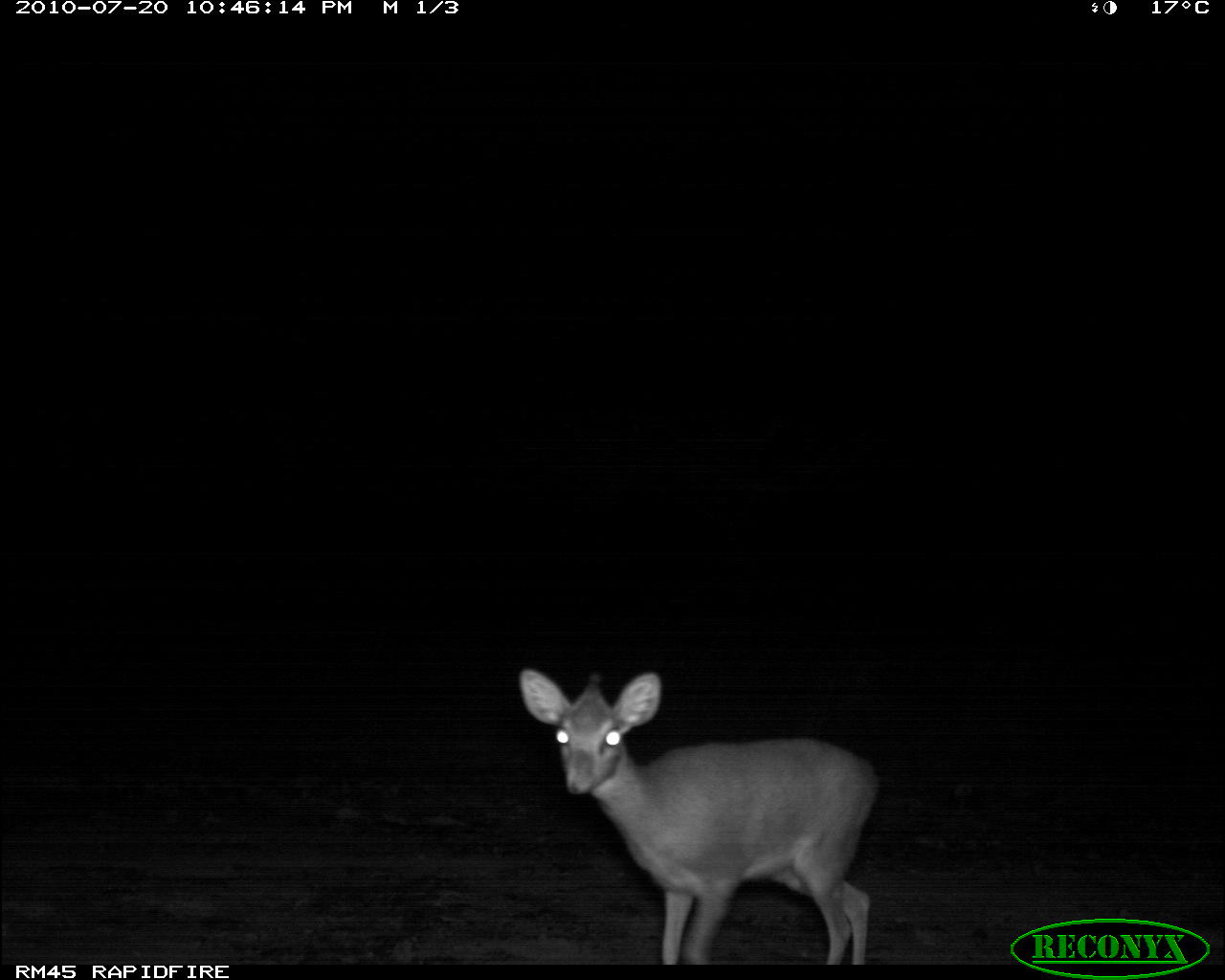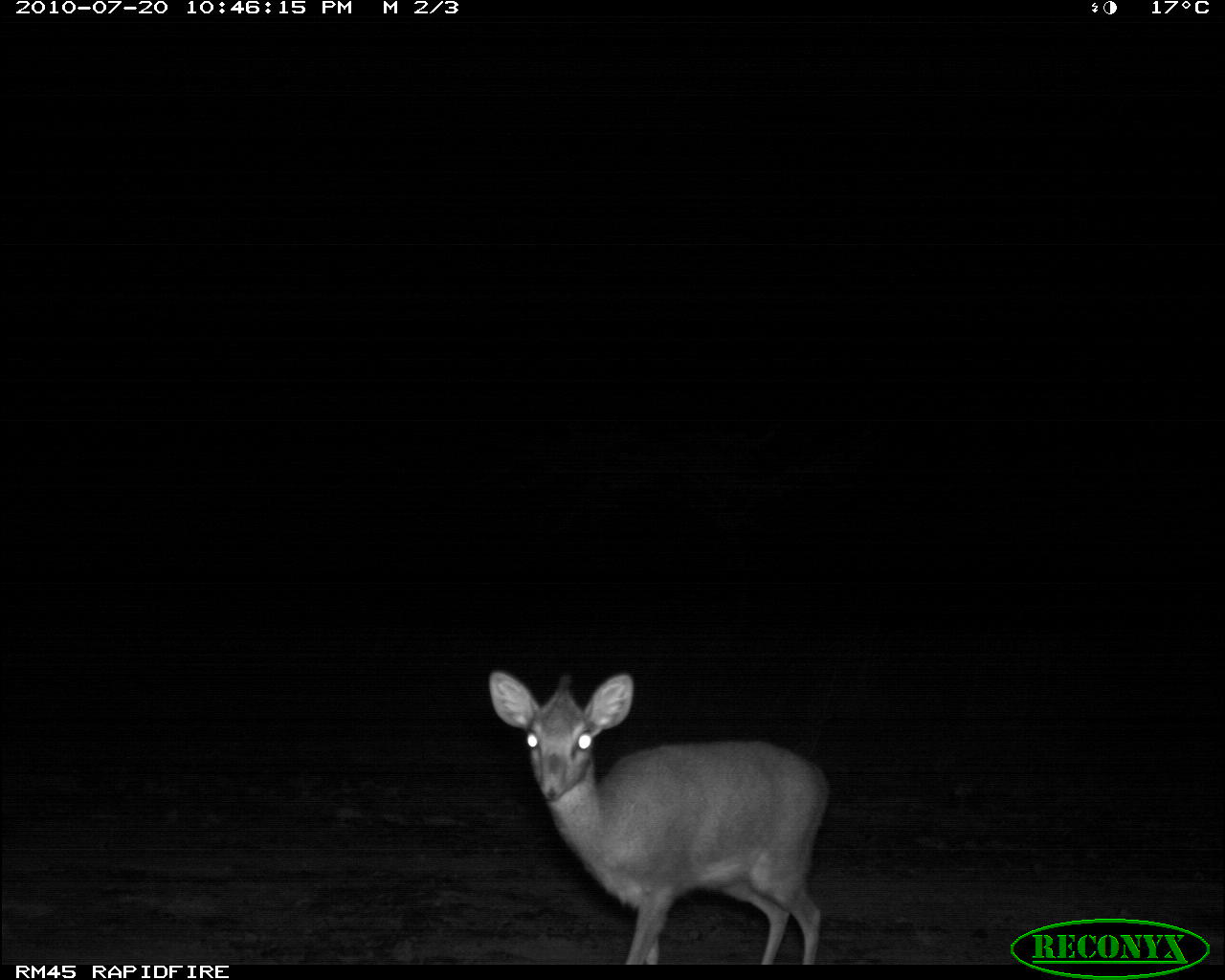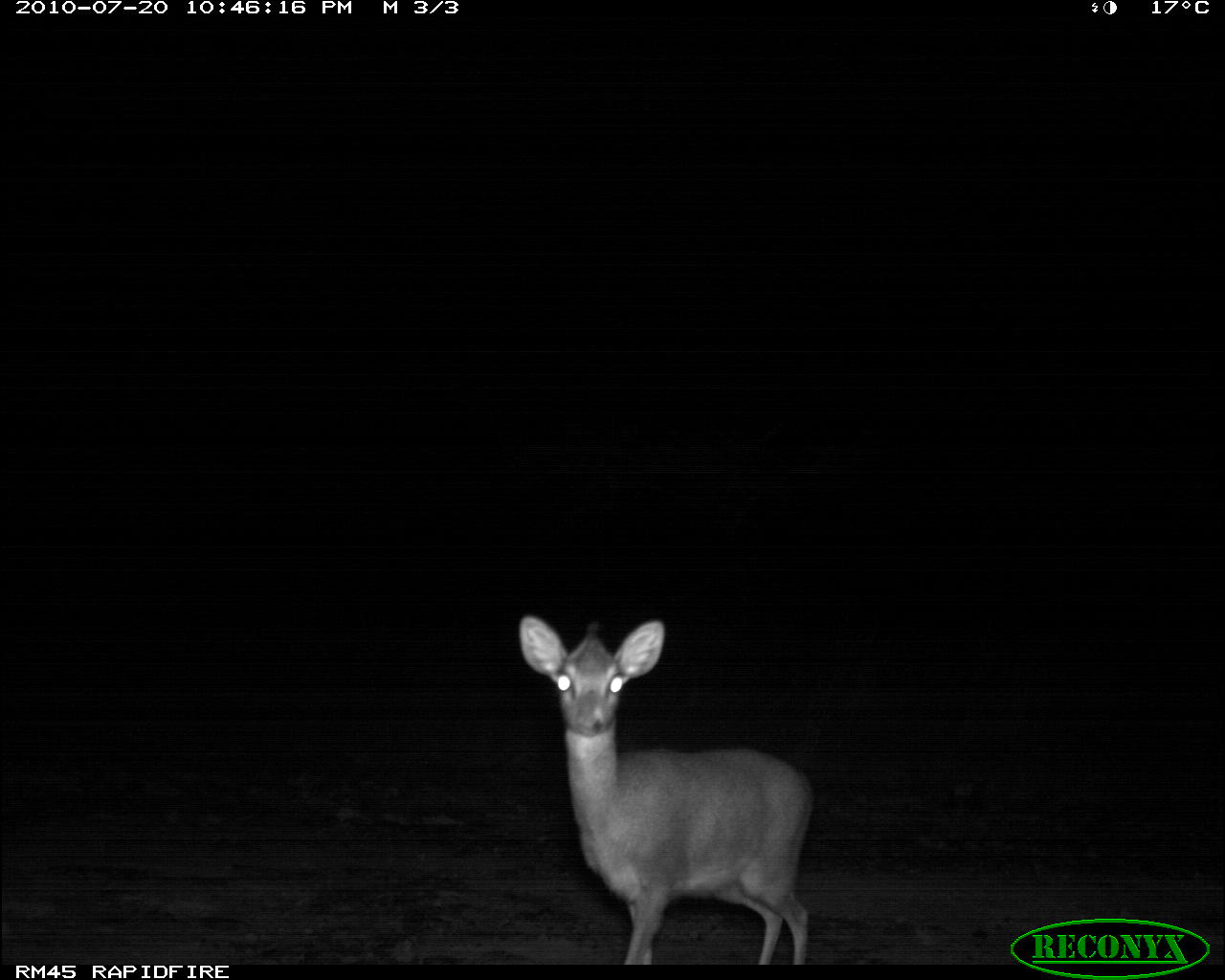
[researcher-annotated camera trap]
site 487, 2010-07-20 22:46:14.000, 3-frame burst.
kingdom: Animalia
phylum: Chordata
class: Mammalia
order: Artiodactyla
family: Bovidae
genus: Madoqua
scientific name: Madoqua guentheri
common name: günther's dik-dik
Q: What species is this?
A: Madoqua guentheri (günther's dik-dik).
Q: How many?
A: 1.